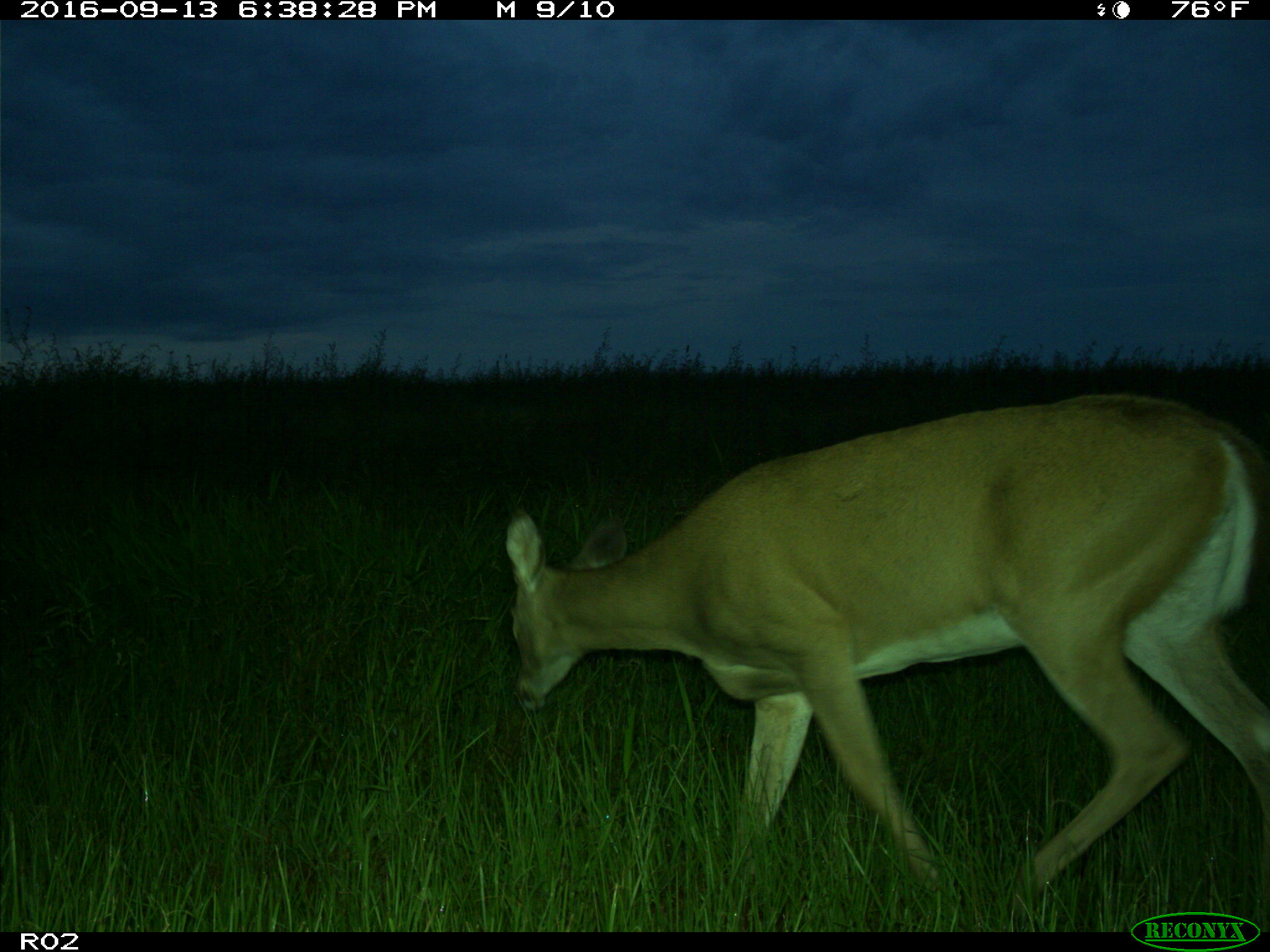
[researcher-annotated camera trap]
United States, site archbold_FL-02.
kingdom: Animalia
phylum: Chordata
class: Mammalia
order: Artiodactyla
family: Cervidae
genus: Odocoileus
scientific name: Odocoileus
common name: deer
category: unidentified deer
Unidentified deer (deer) (Odocoileus).